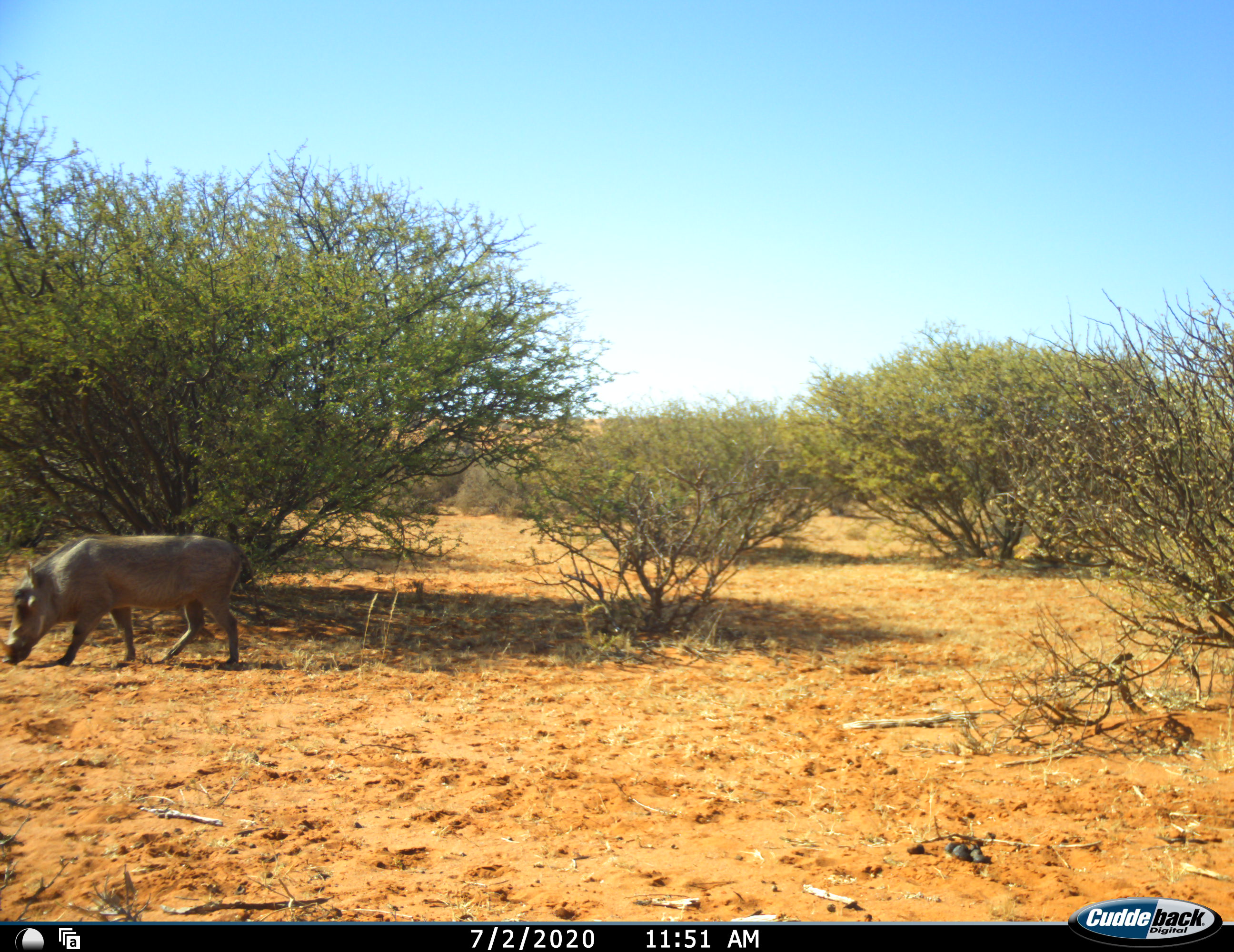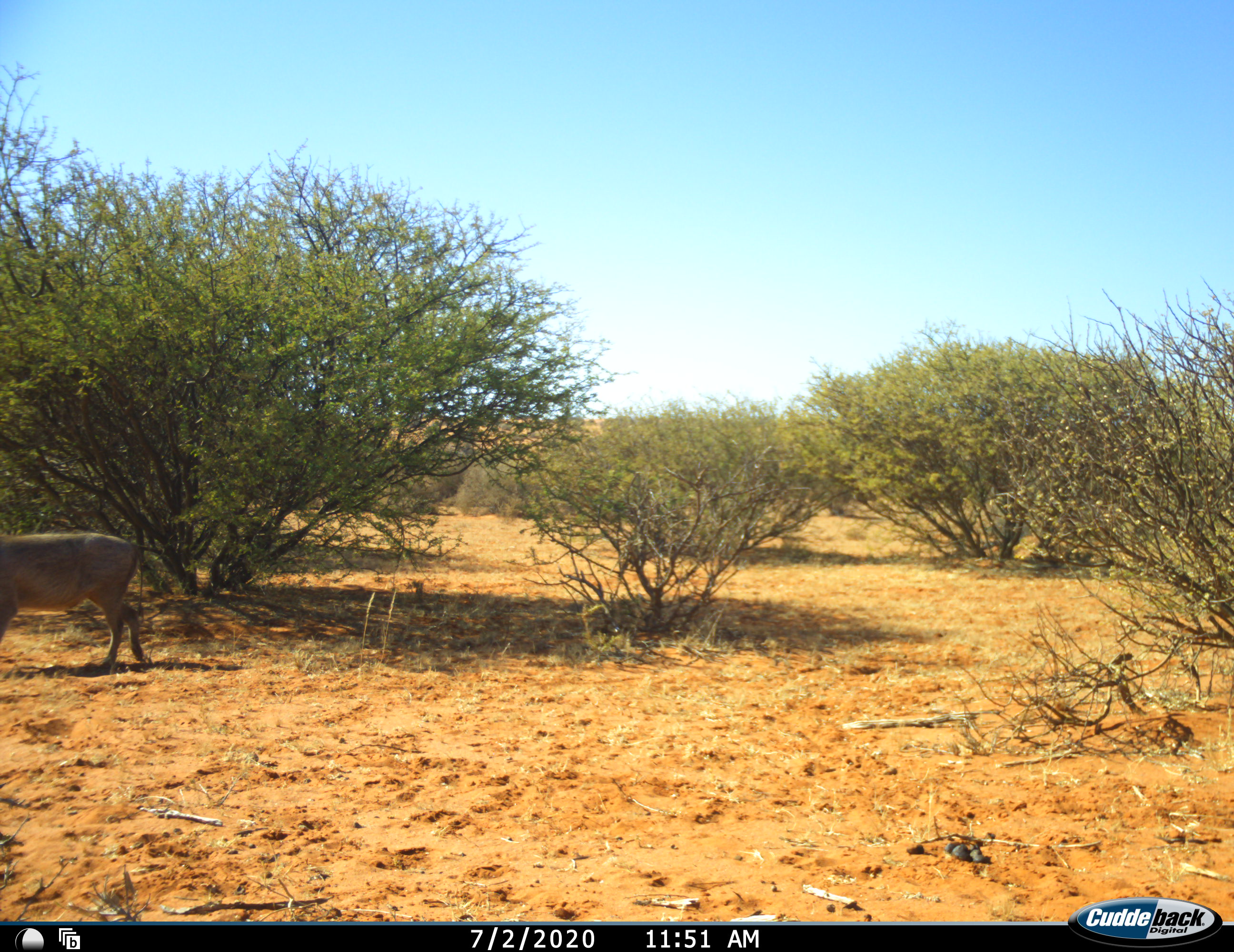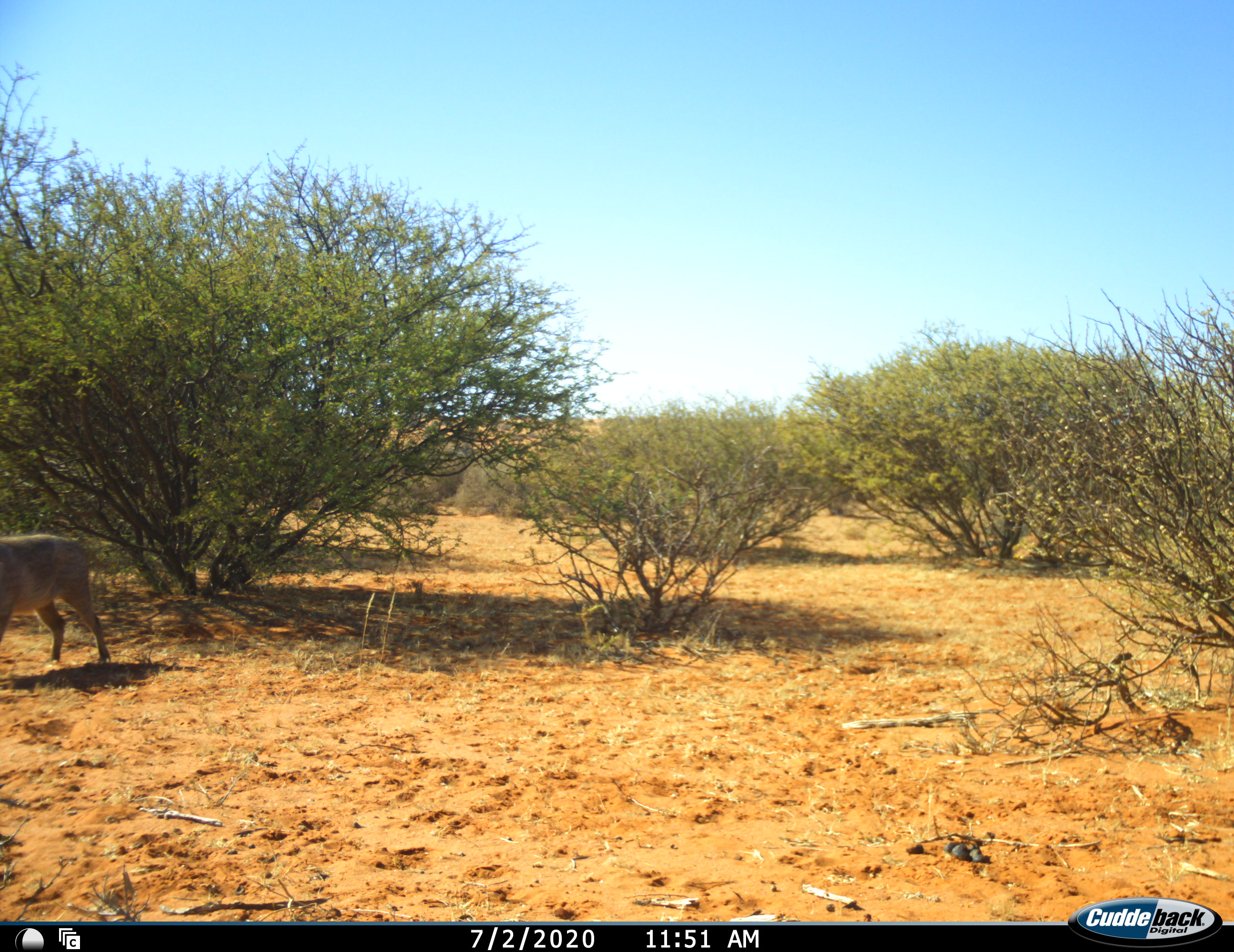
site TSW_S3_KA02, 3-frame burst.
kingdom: Animalia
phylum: Chordata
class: Mammalia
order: Artiodactyla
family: Suidae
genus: Phacochoerus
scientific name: Phacochoerus africanus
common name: warthog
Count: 1.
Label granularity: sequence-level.